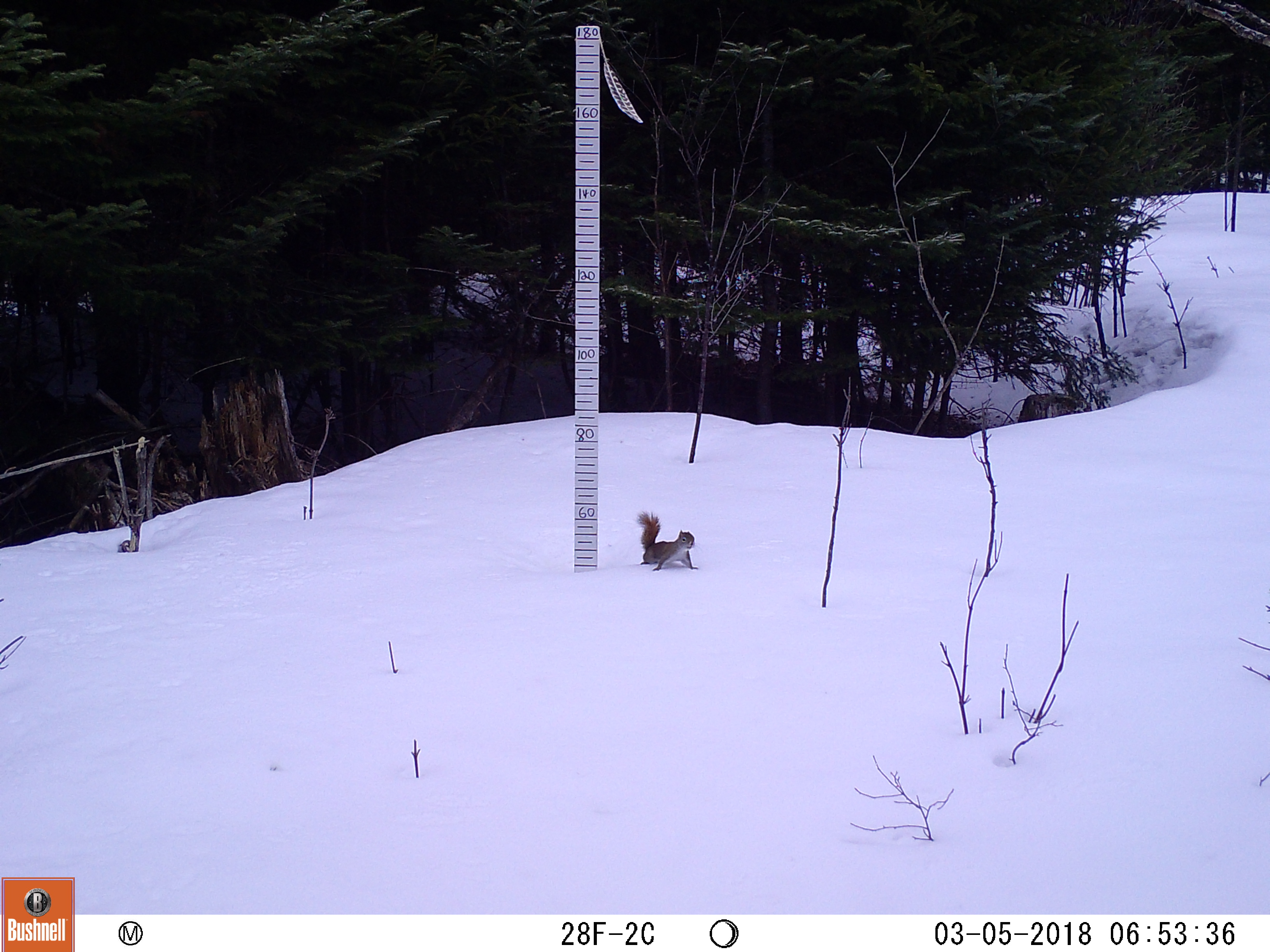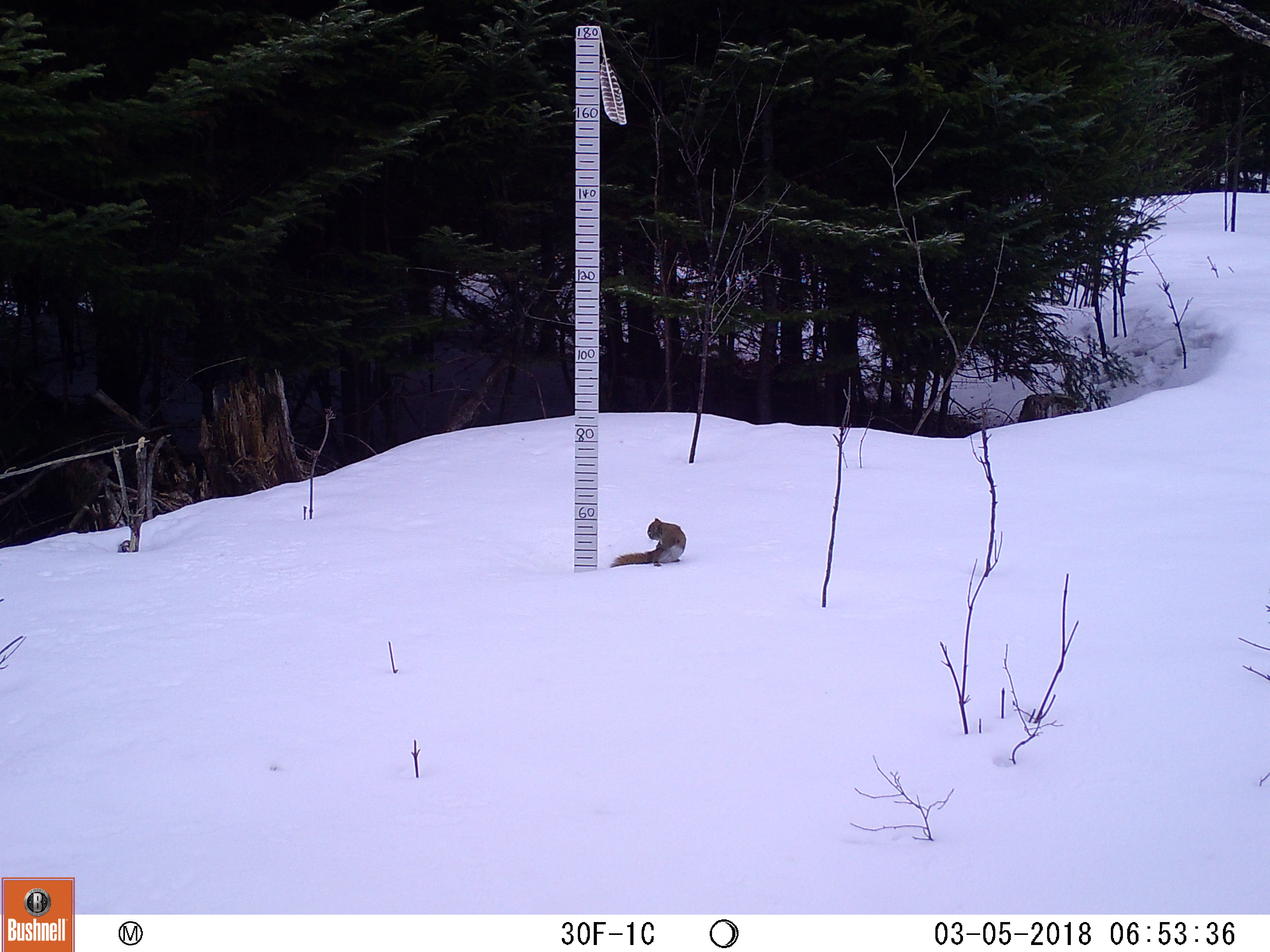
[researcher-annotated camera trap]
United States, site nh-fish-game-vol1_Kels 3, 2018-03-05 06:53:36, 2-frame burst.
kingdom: Animalia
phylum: Chordata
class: Mammalia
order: Rodentia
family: Sciuridae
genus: Tamiasciurus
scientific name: Tamiasciurus hudsonicus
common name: red squirrel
Red squirrel (Tamiasciurus hudsonicus).